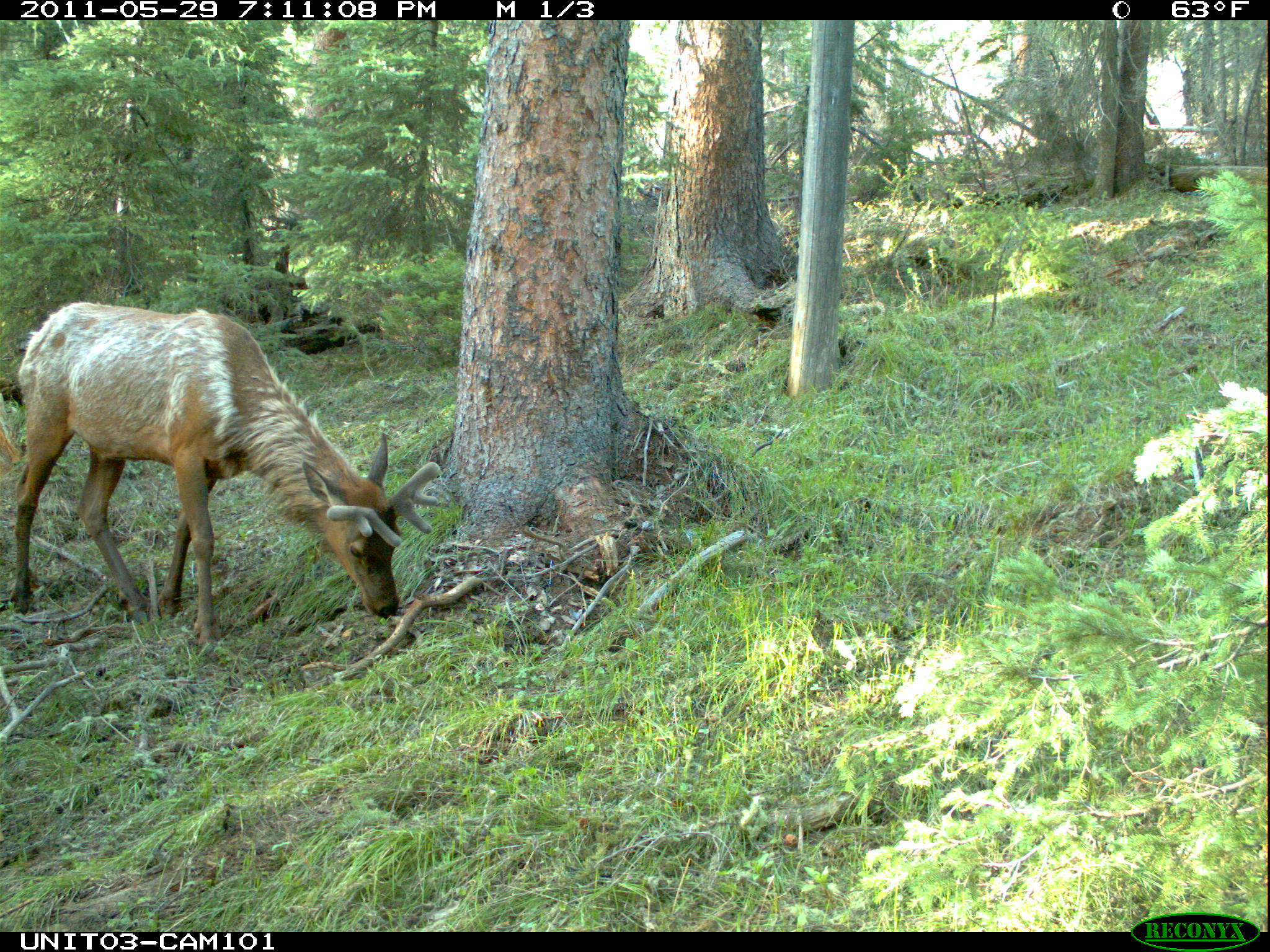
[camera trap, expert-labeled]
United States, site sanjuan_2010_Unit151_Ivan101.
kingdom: Animalia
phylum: Chordata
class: Mammalia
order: Artiodactyla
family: Cervidae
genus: Cervus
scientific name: Cervus elaphus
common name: red deer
Cervus elaphus (red deer).